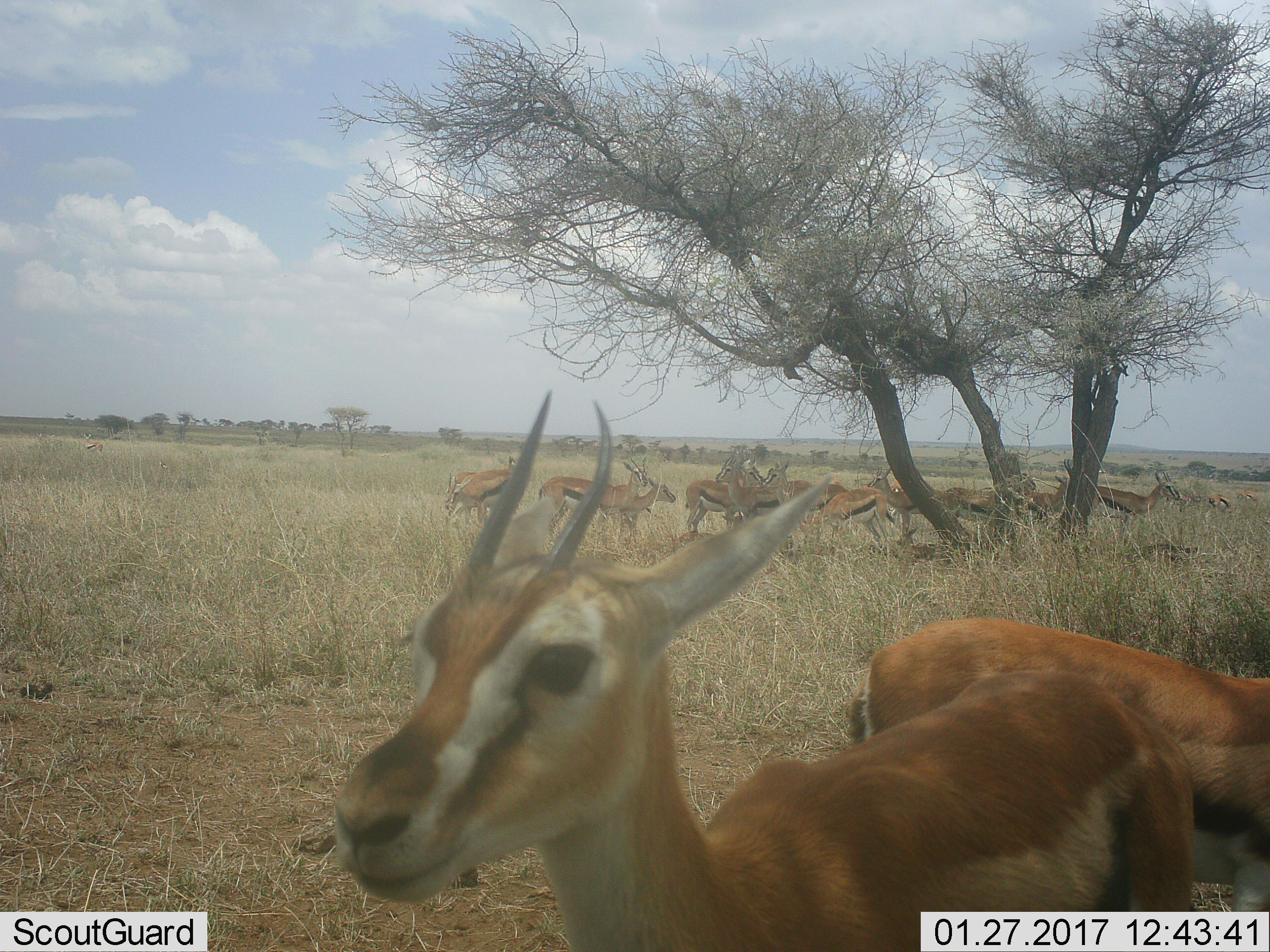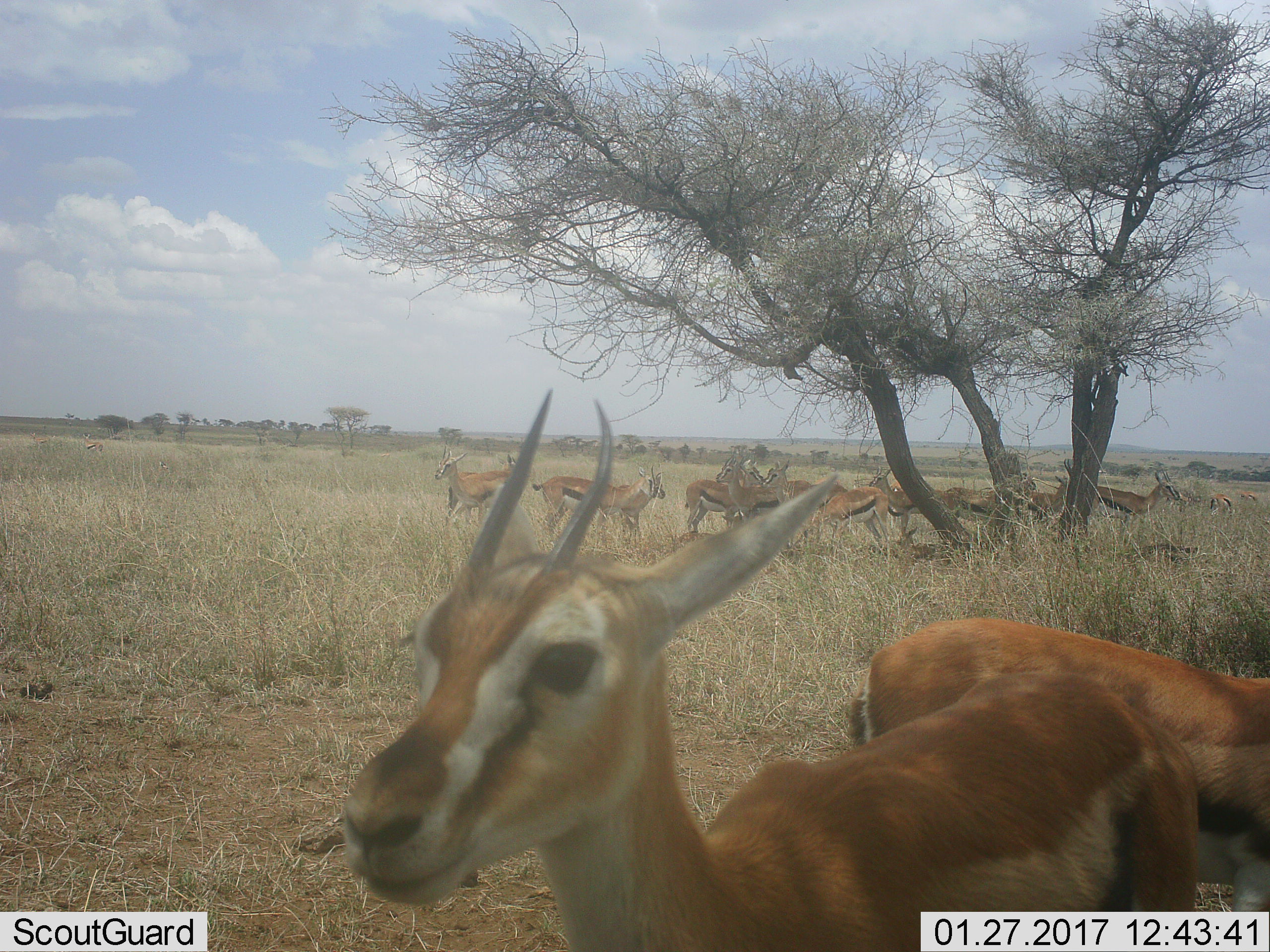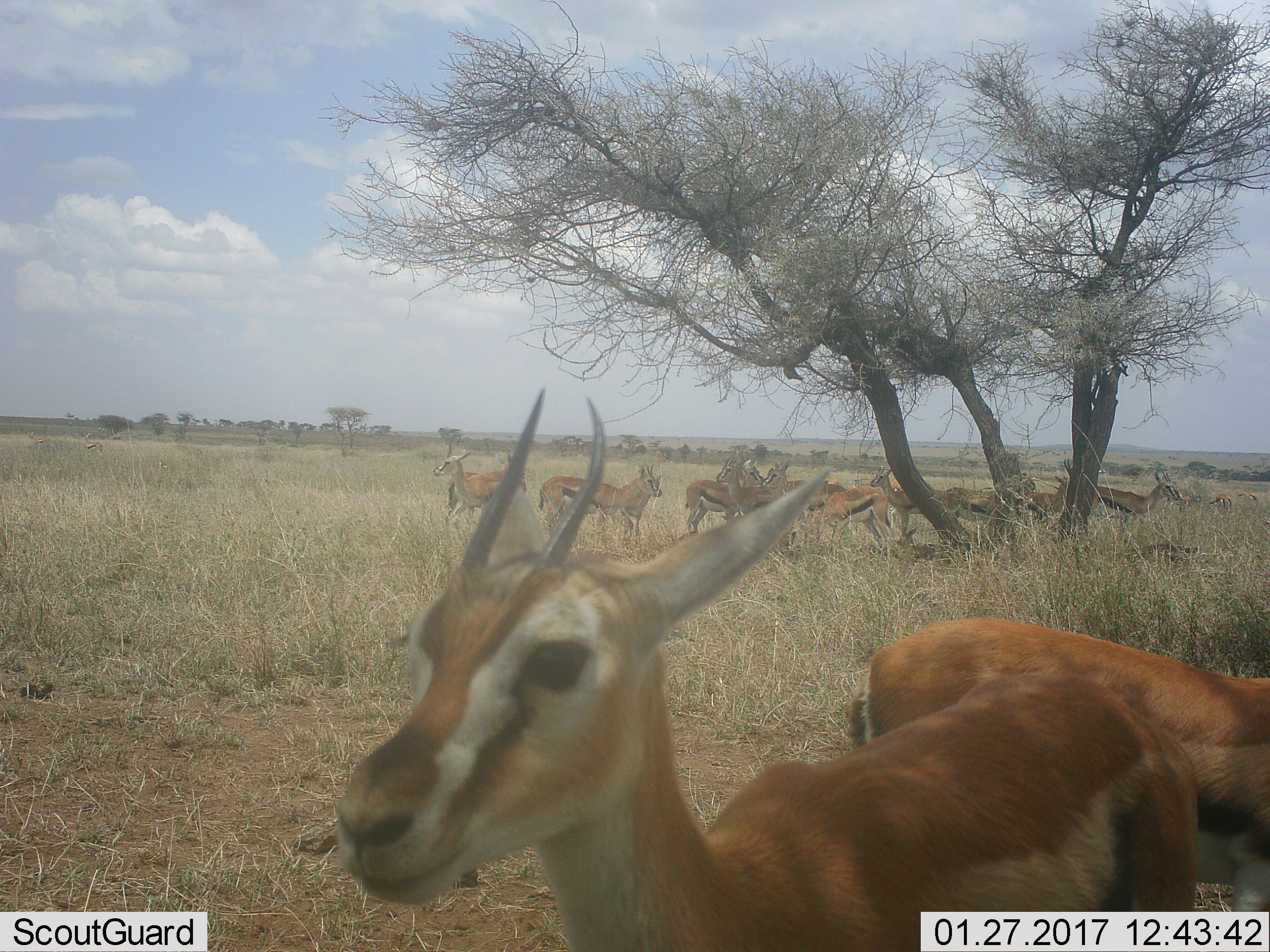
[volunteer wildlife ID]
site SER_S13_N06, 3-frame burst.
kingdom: Animalia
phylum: Chordata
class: Mammalia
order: Artiodactyla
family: Bovidae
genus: Eudorcas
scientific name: Eudorcas thomsonii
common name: thomson's gazelle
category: gazellethomsons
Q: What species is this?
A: Gazellethomsons (thomson's gazelle) (Eudorcas thomsonii).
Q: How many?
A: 11-50.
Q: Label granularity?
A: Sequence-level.